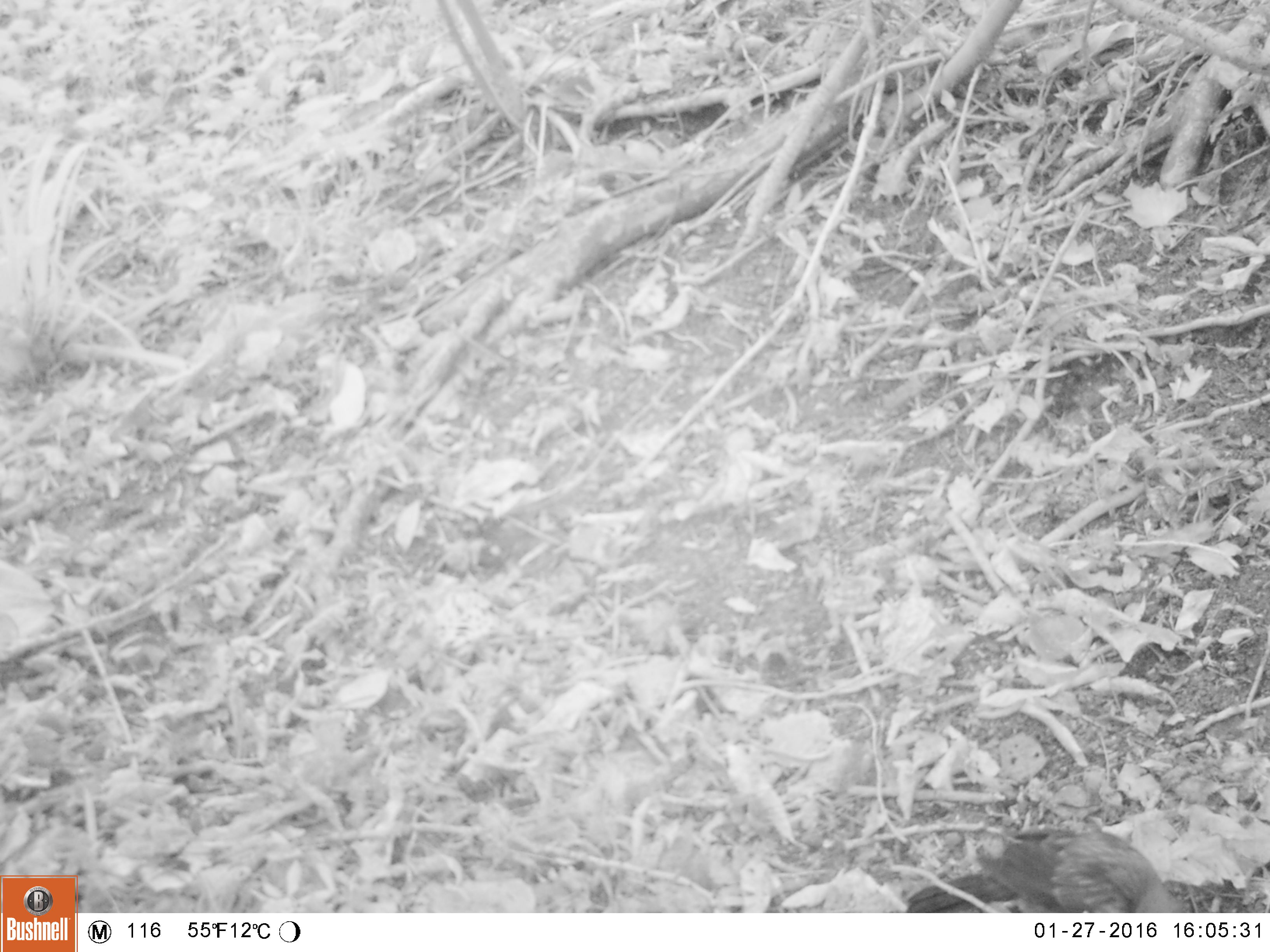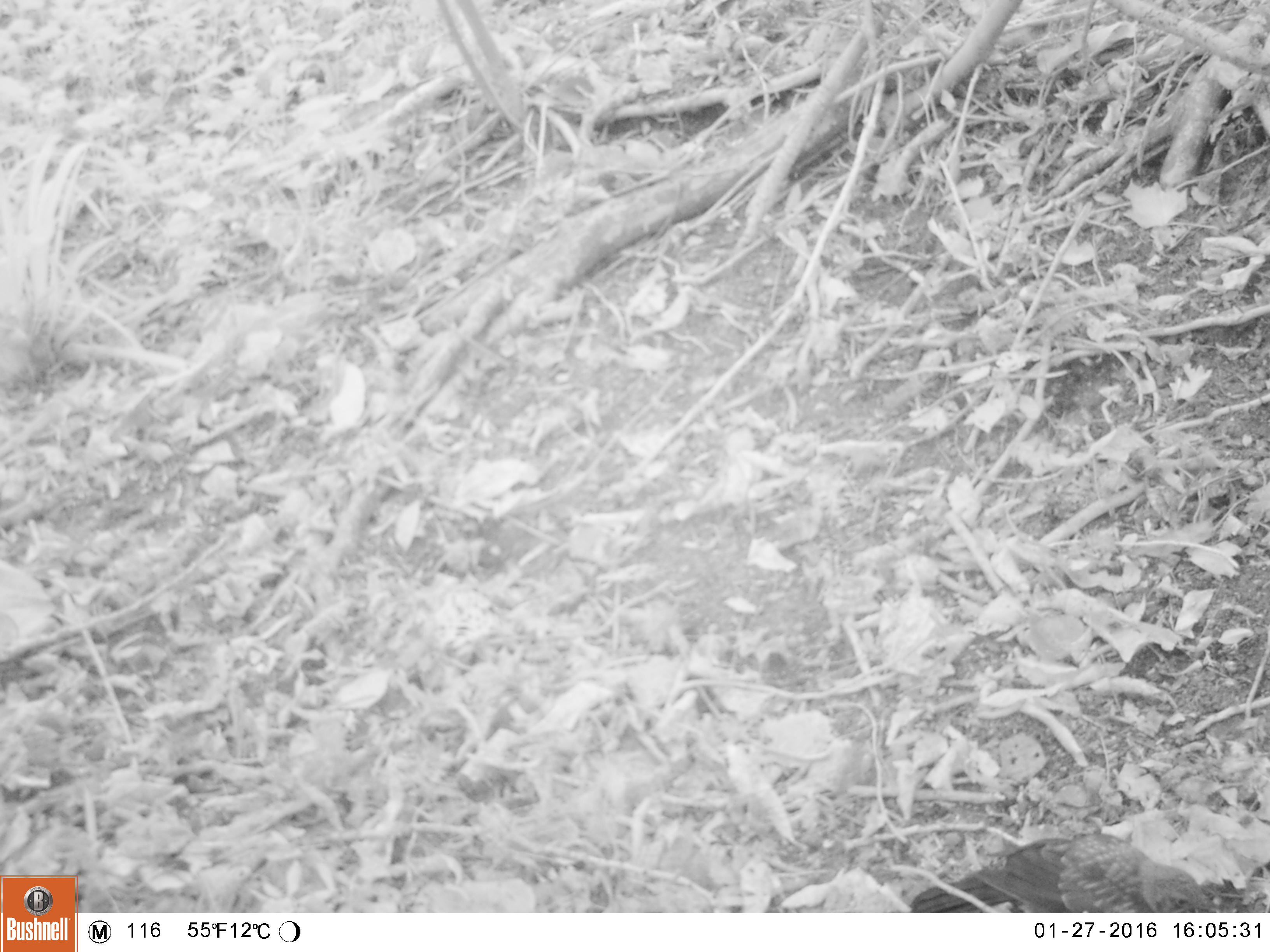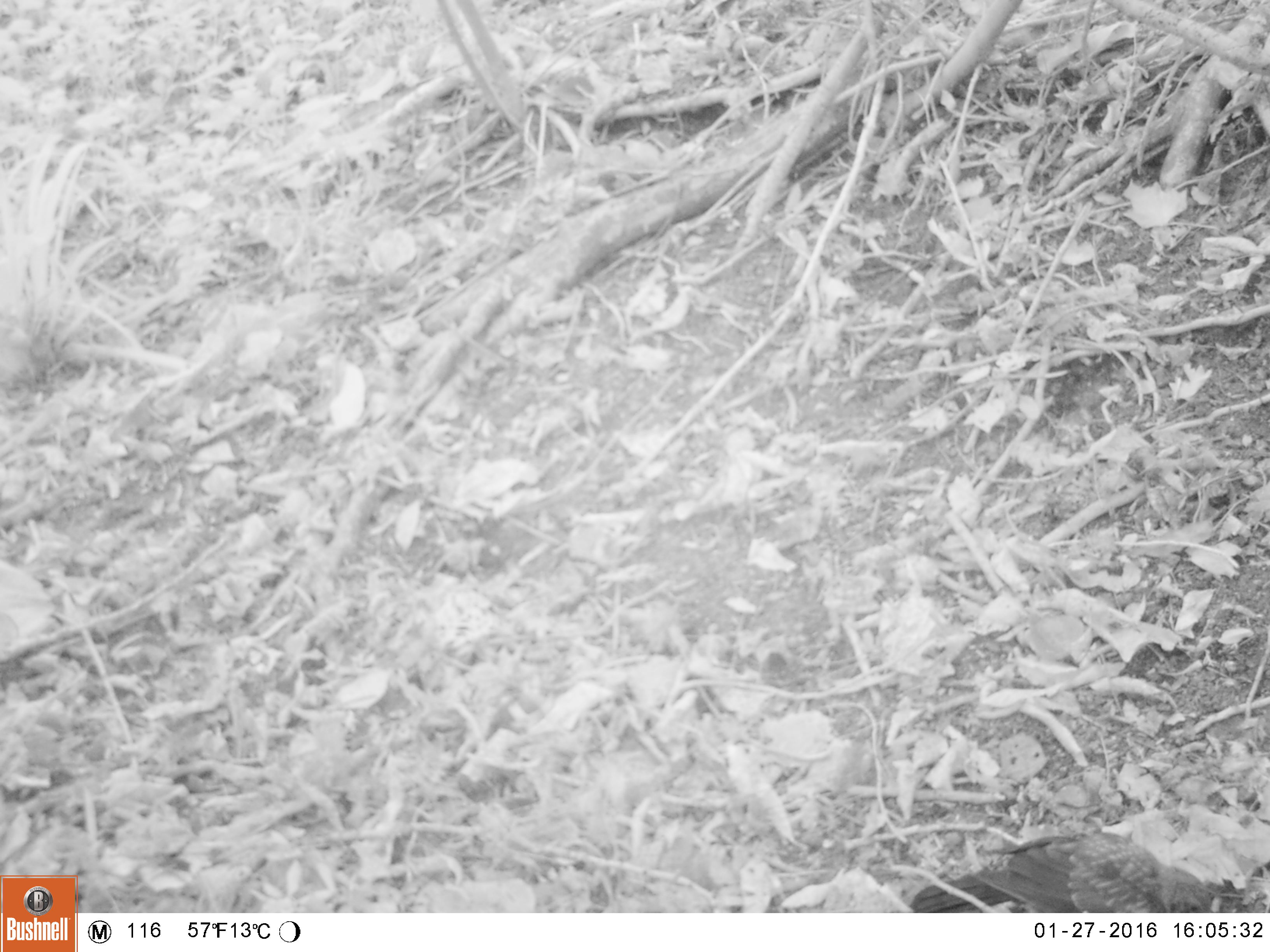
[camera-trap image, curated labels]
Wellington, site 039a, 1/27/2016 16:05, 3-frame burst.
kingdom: Animalia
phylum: Chordata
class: Aves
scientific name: Aves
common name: bird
Bird (Aves).